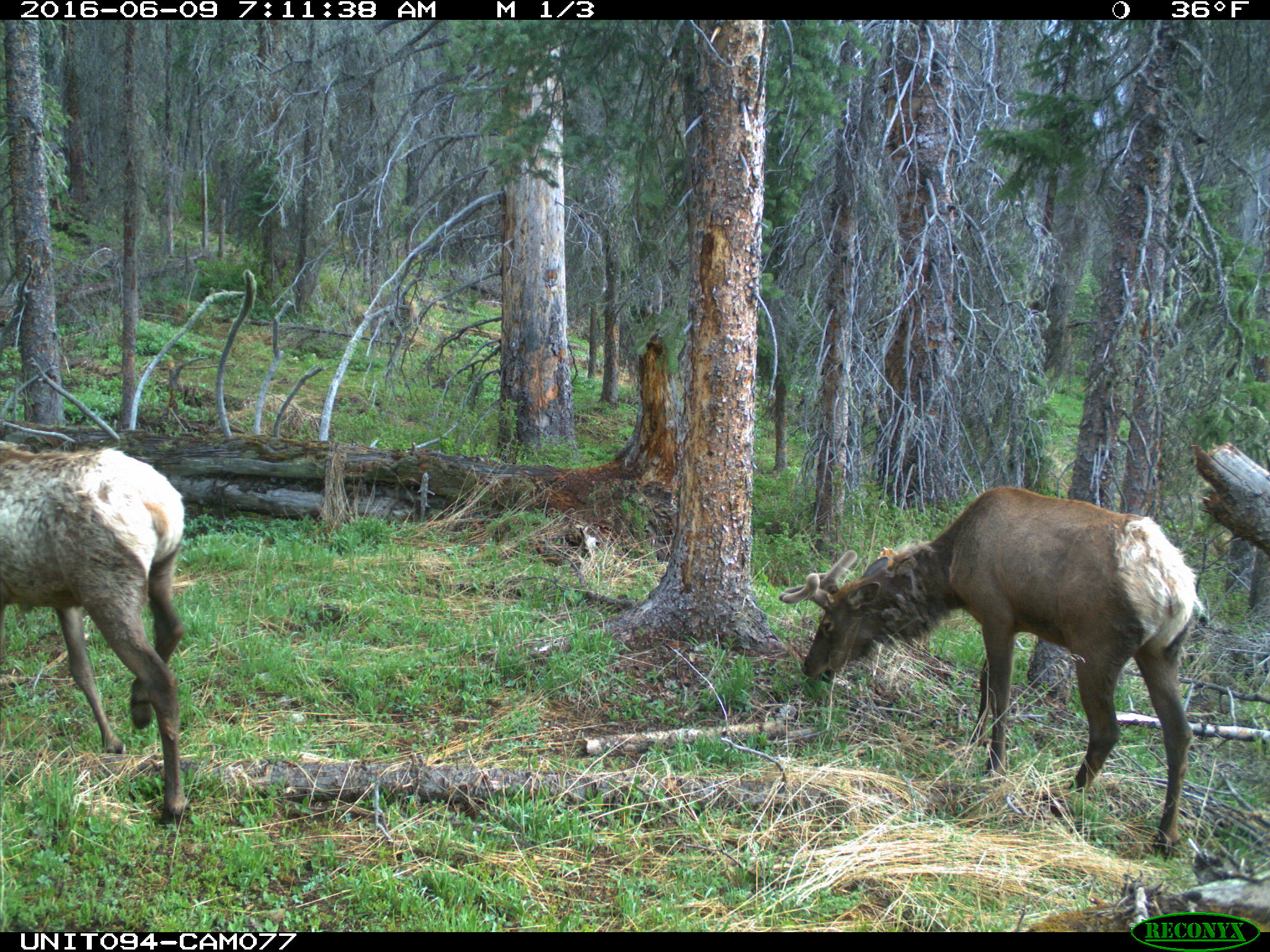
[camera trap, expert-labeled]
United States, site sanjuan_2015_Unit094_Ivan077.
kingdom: Animalia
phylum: Chordata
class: Mammalia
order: Artiodactyla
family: Cervidae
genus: Cervus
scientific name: Cervus elaphus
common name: red deer